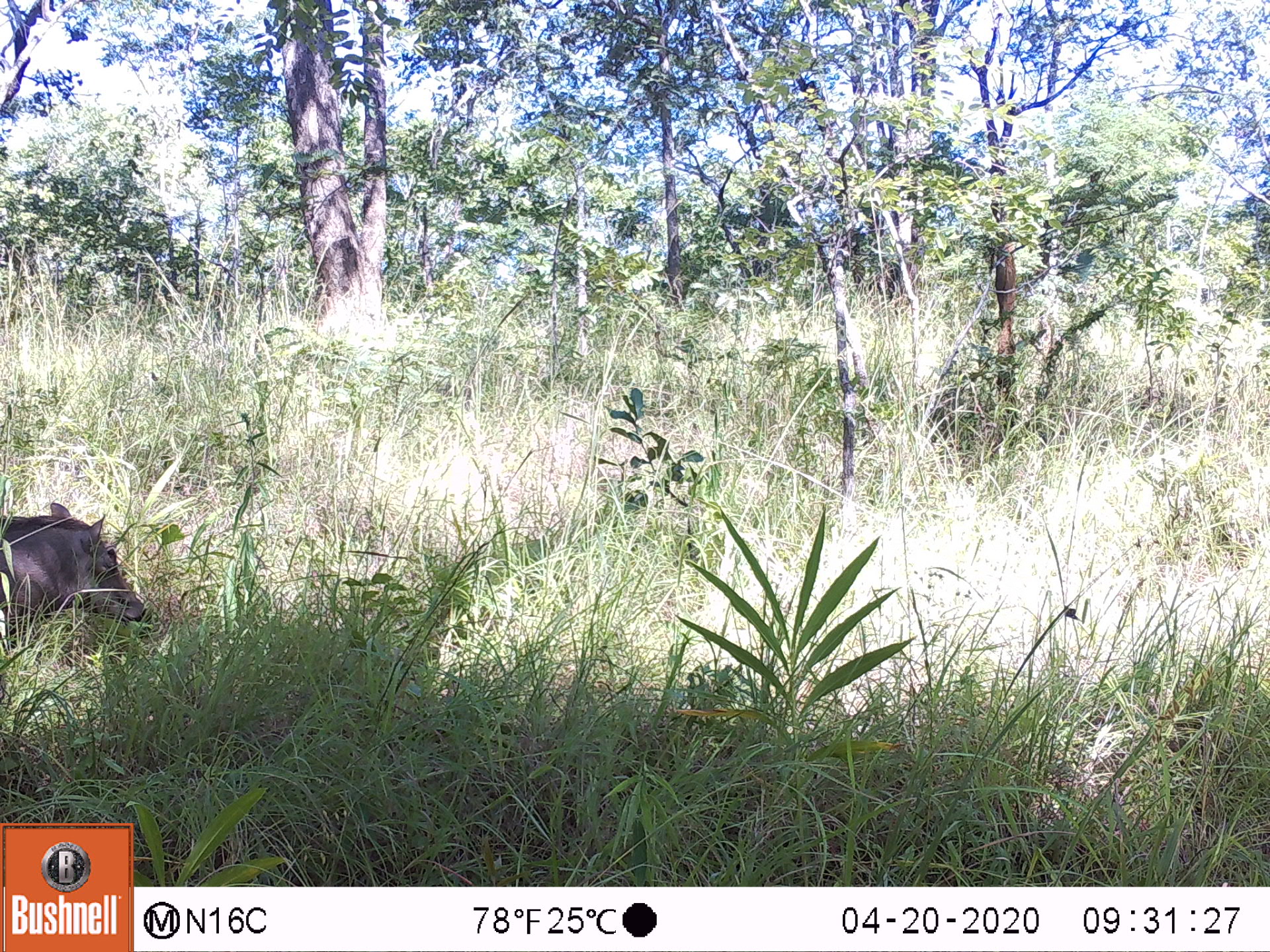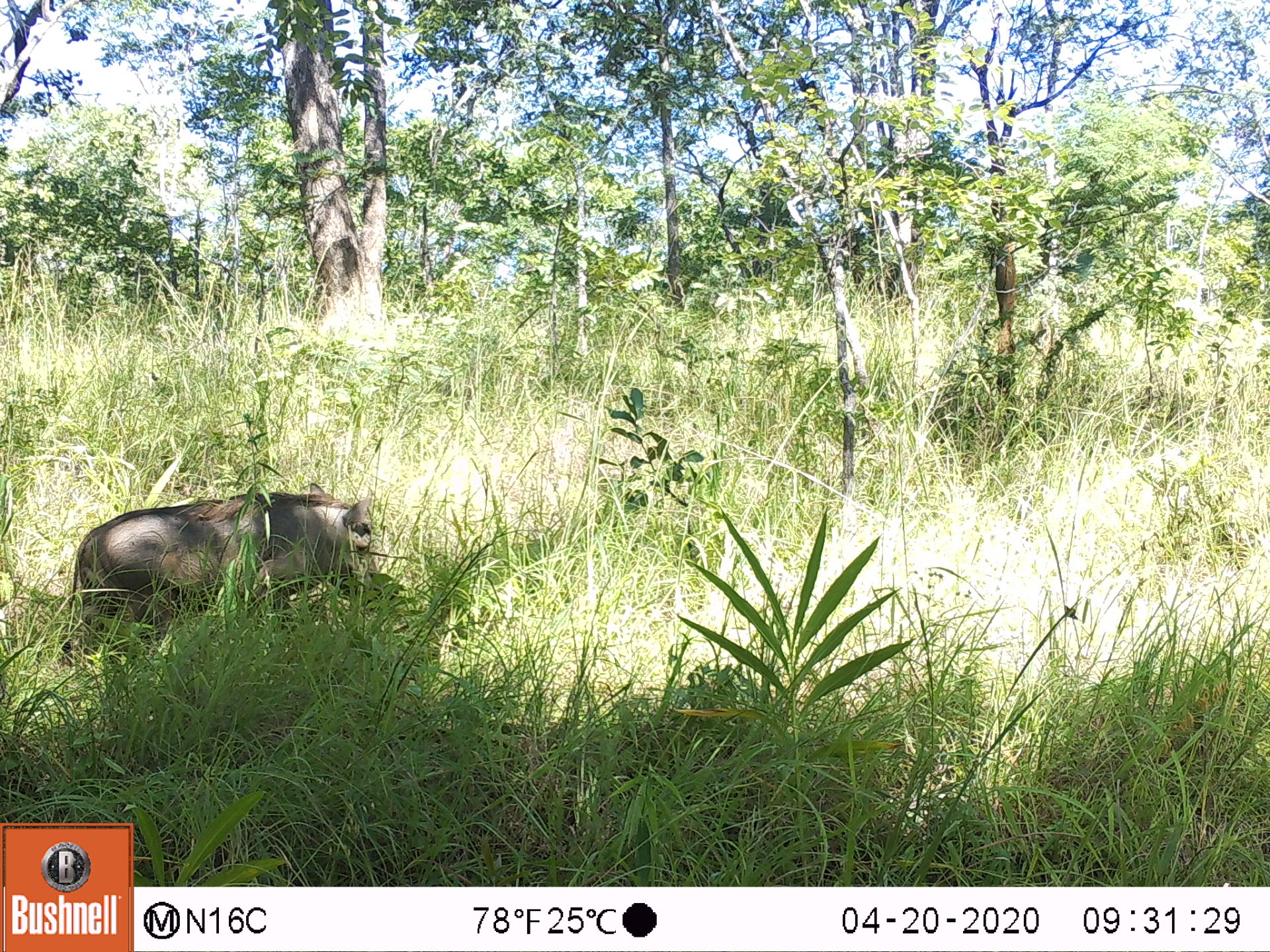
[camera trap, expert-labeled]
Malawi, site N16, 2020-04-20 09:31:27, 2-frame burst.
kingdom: Animalia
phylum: Chordata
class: Mammalia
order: Artiodactyla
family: Suidae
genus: Phacochoerus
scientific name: Phacochoerus africanus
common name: common warthog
Common warthog (Phacochoerus africanus), count 1.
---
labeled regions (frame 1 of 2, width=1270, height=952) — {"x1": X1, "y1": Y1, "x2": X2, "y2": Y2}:
common warthog: {"x1": 3, "y1": 496, "x2": 153, "y2": 656}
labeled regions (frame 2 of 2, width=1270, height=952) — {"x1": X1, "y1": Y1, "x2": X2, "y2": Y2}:
common warthog: {"x1": 64, "y1": 478, "x2": 393, "y2": 671}